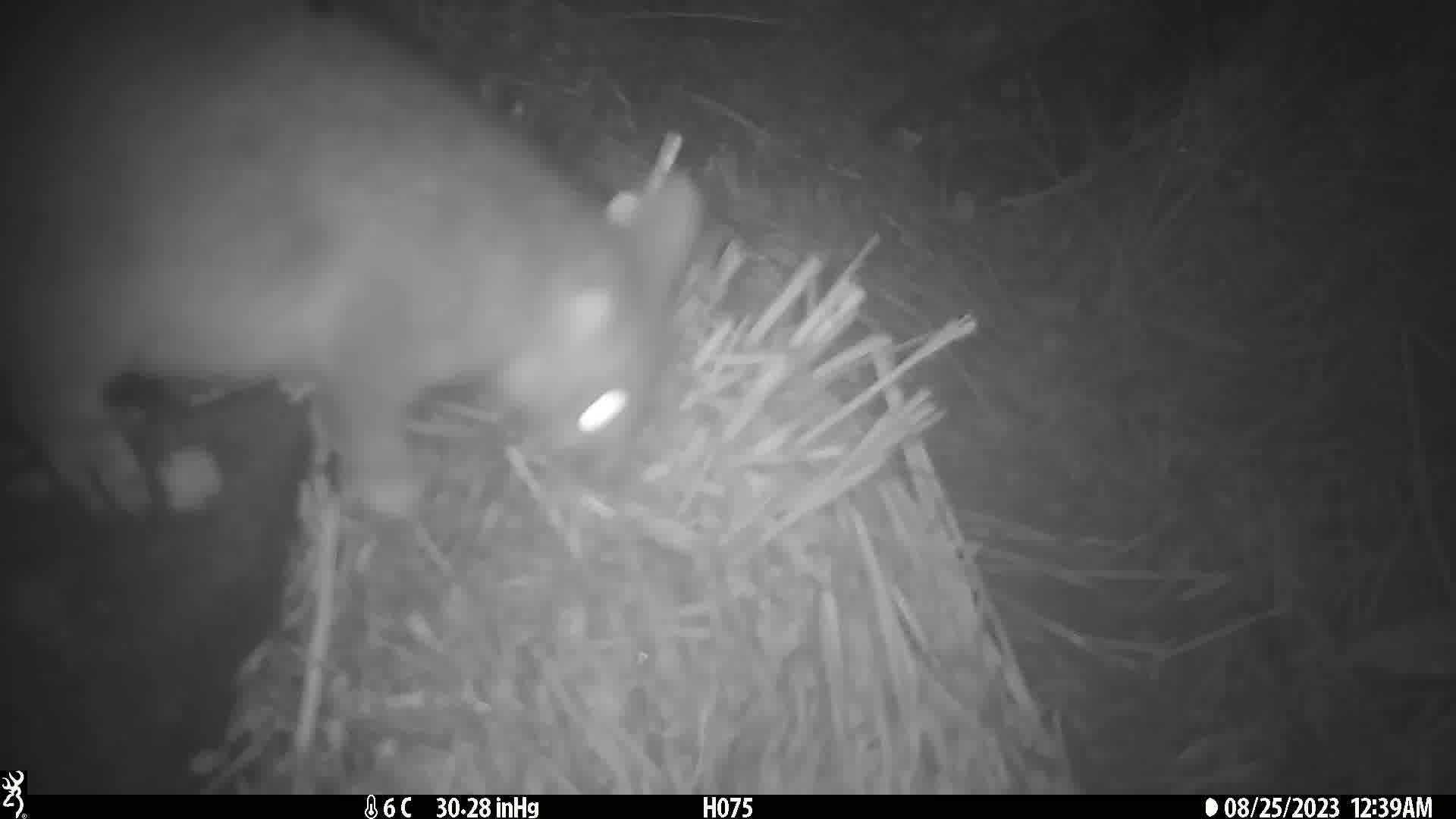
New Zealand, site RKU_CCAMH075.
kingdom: Animalia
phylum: Chordata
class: Mammalia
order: Diprotodontia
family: Phalangeridae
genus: Trichosurus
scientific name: Trichosurus vulpecula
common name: common brushtail possum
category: possum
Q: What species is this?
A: Possum (common brushtail possum) (Trichosurus vulpecula).